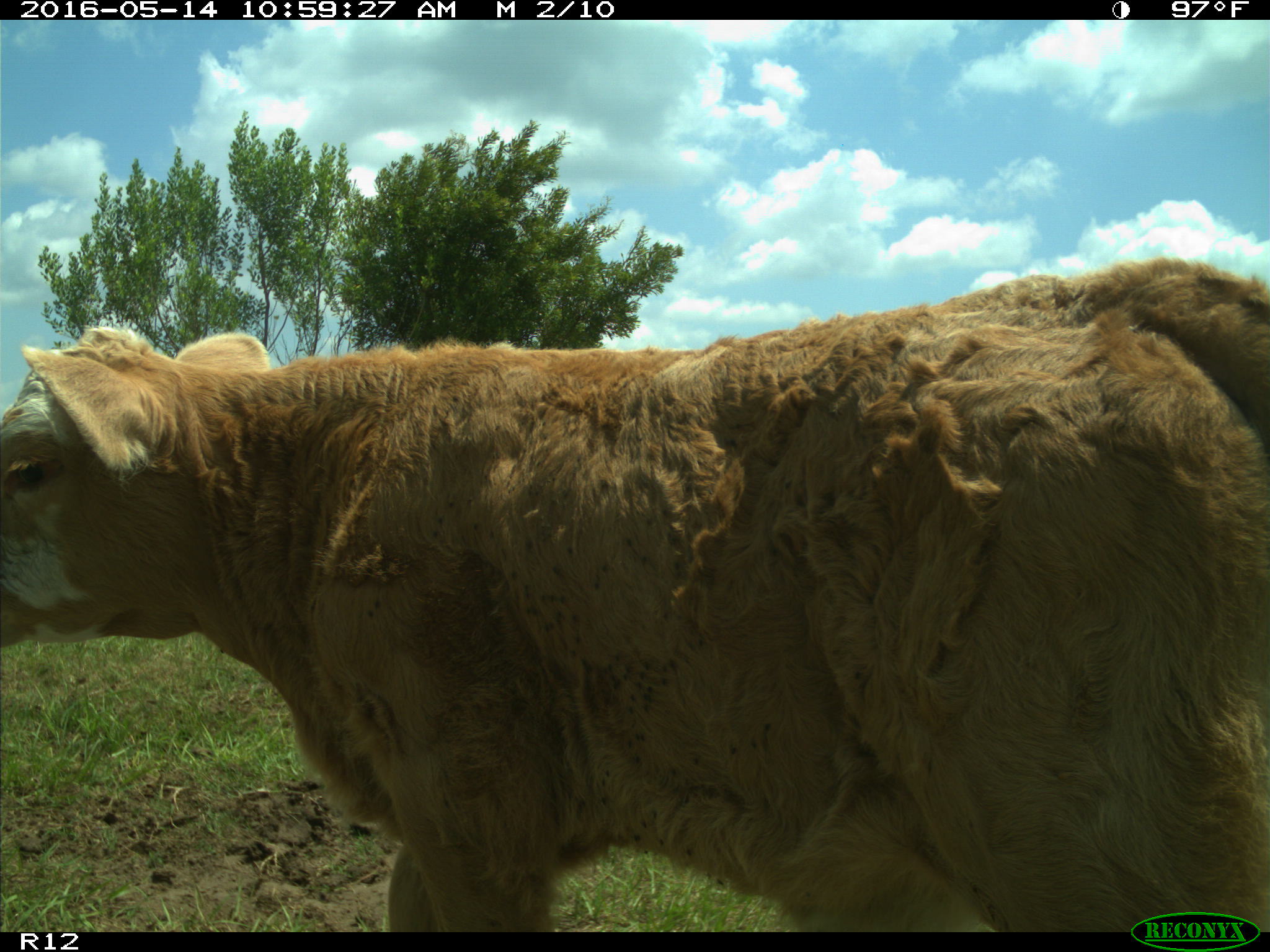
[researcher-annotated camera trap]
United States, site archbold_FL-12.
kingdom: Animalia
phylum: Chordata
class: Mammalia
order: Artiodactyla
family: Bovidae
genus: Bos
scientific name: Bos taurus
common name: domestic cow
Bos taurus (domestic cow).